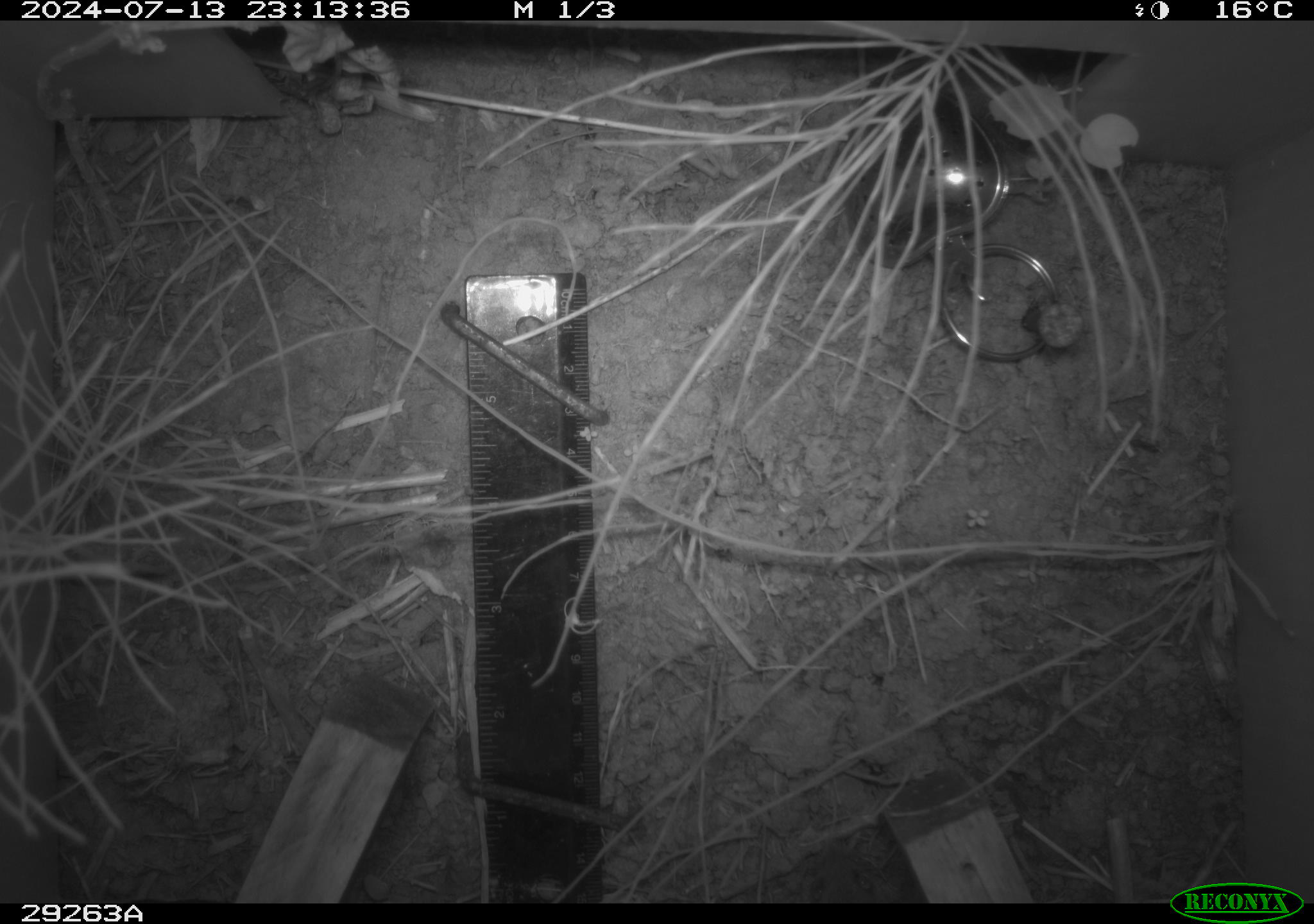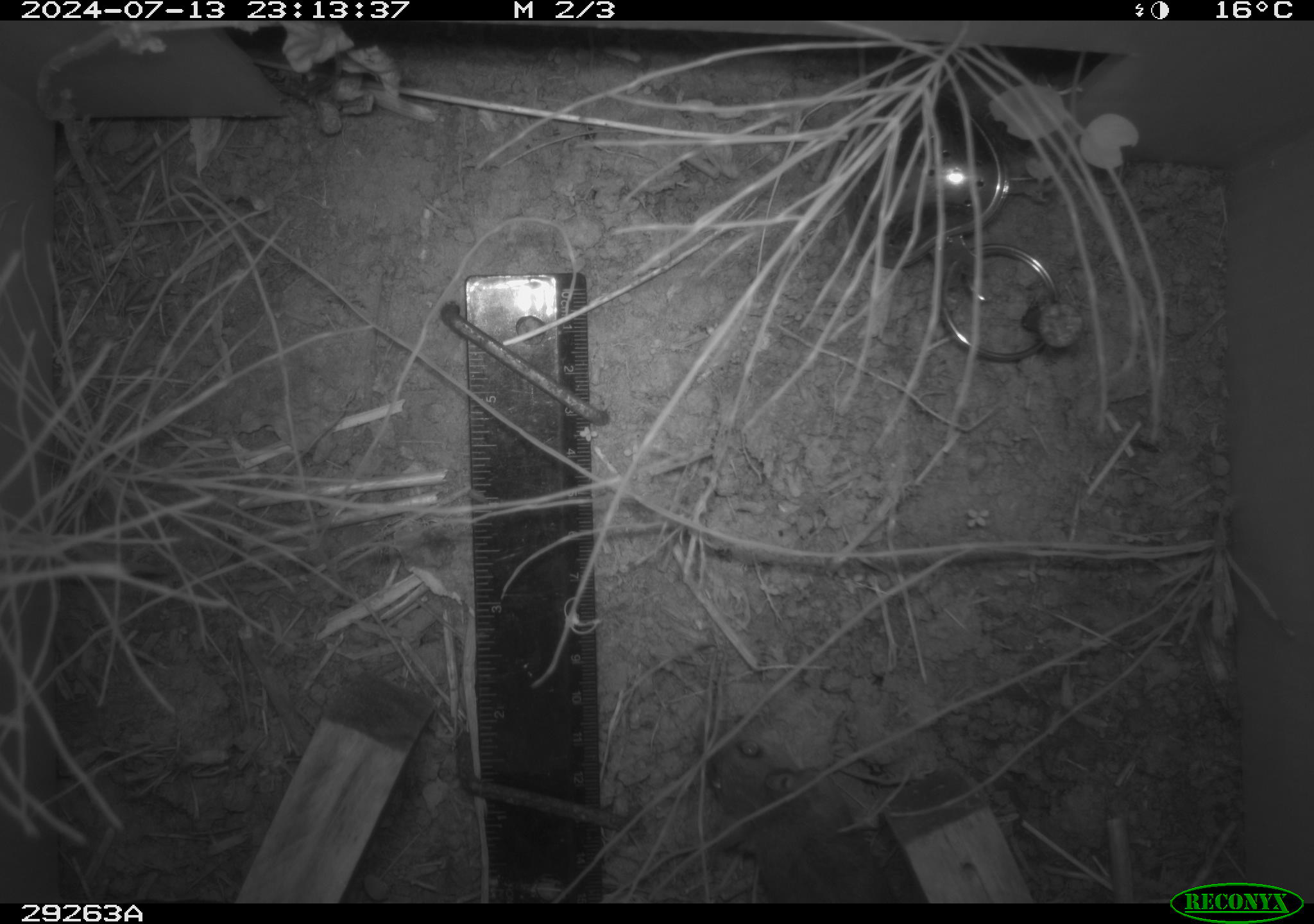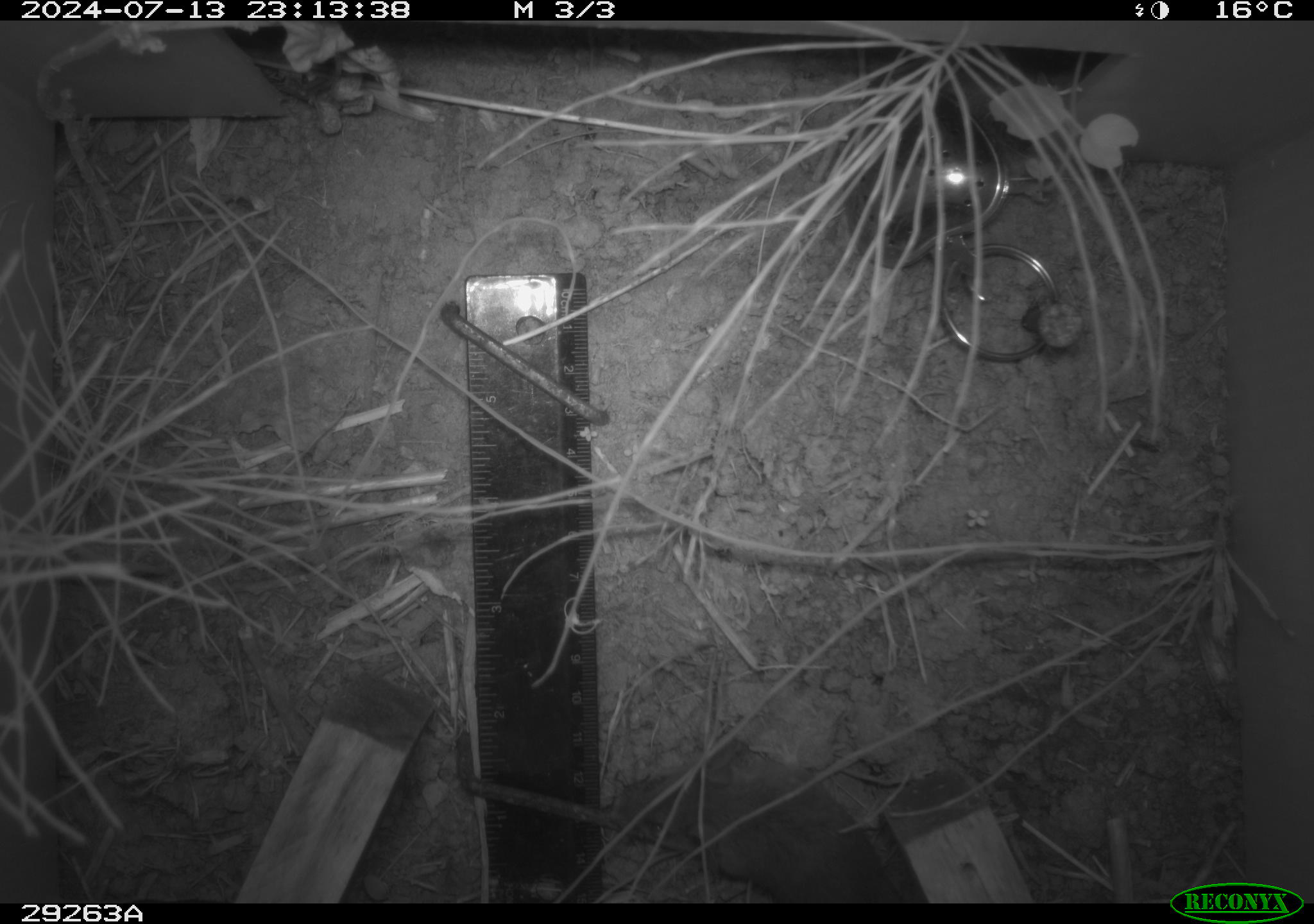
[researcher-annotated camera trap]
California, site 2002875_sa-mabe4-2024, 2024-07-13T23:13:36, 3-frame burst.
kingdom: Animalia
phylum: Chordata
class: Mammalia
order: Rodentia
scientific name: Rodentia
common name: mouse species